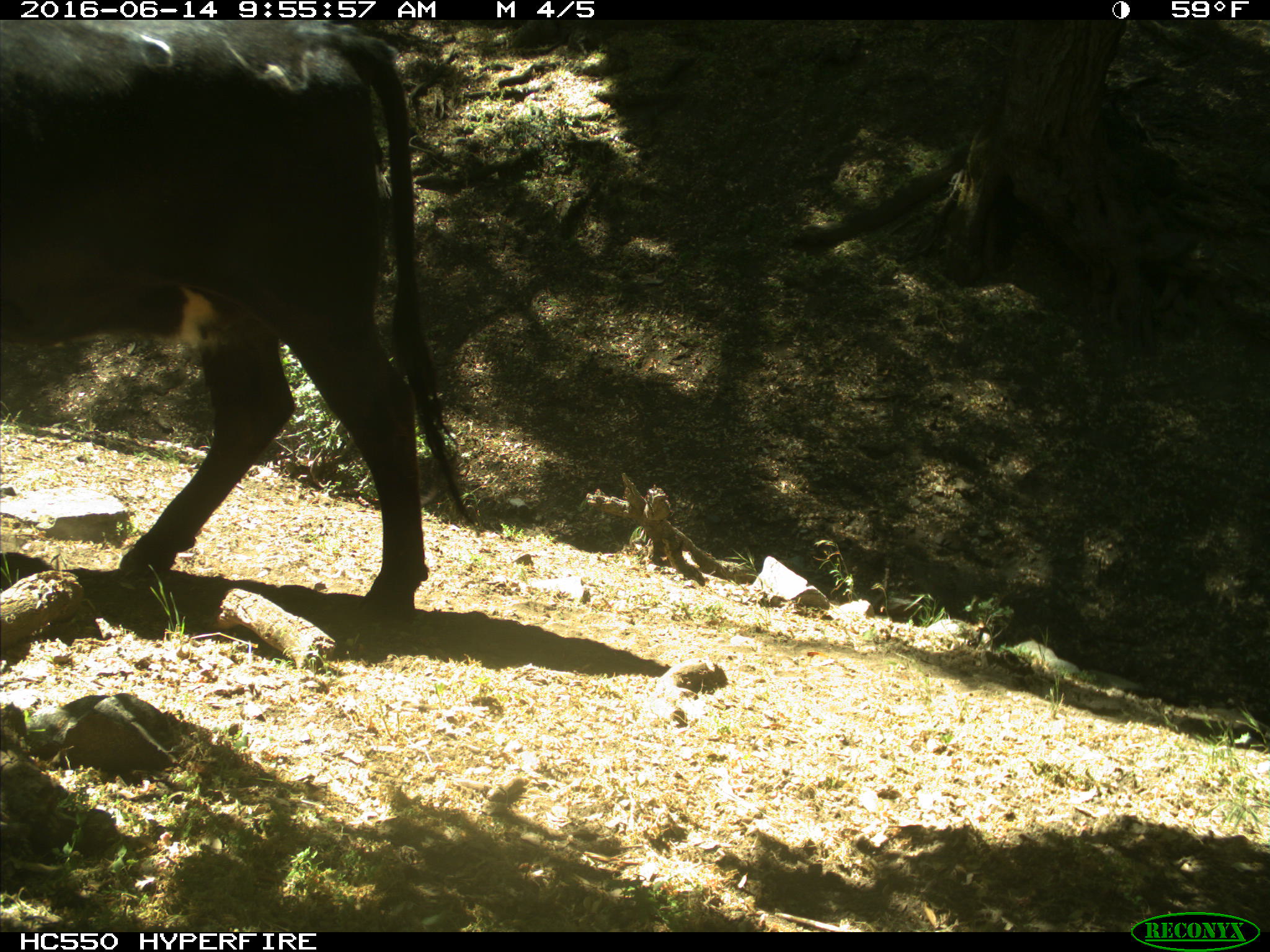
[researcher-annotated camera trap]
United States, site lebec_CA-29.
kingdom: Animalia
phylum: Chordata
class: Mammalia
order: Artiodactyla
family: Bovidae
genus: Bos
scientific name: Bos taurus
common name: domestic cow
Bos taurus (domestic cow).